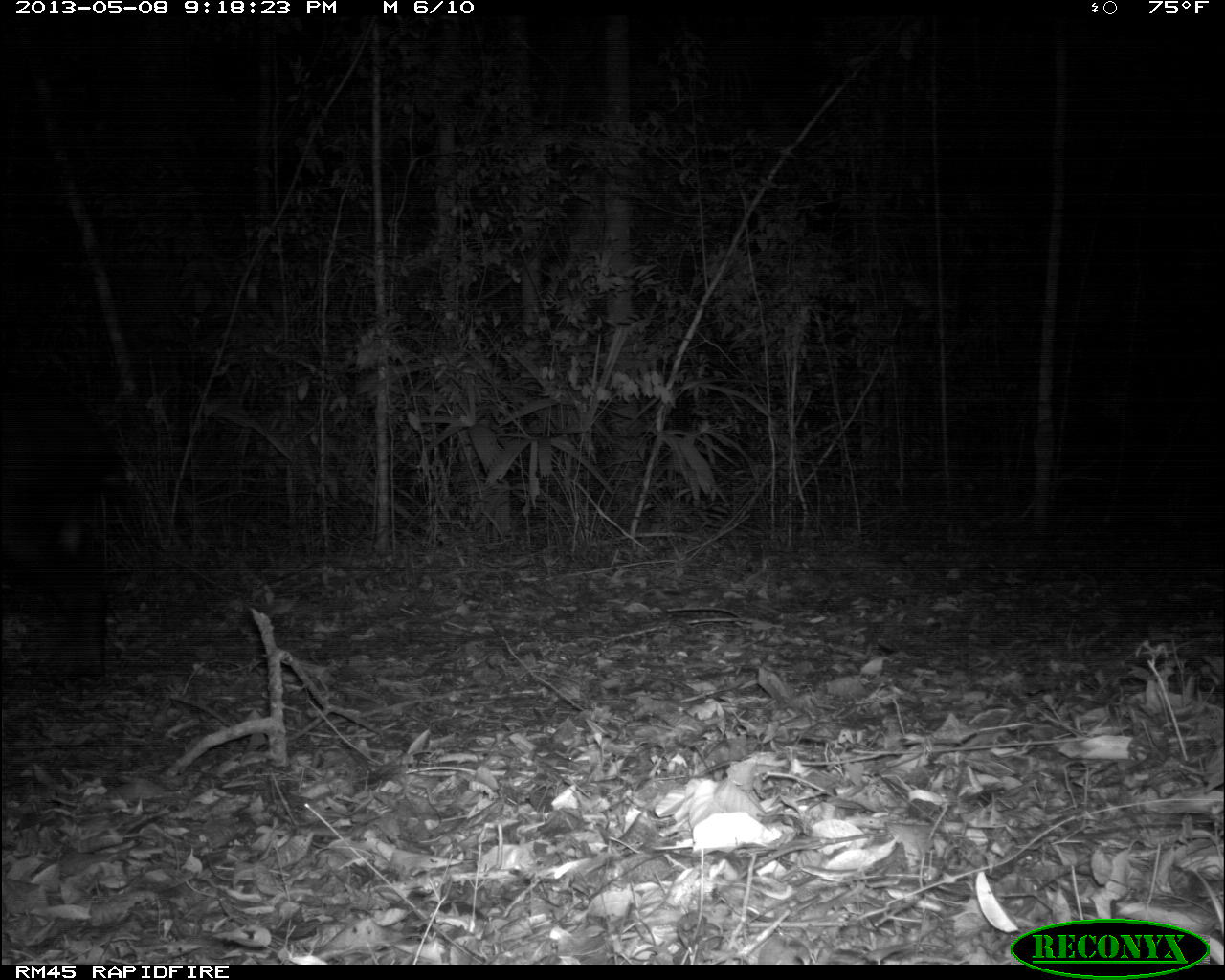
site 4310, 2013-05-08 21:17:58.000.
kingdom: Animalia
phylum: Chordata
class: Mammalia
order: Perissodactyla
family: Tapiridae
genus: Tapirus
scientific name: Tapirus bairdii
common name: baird's tapir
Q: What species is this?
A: Tapirus bairdii (baird's tapir).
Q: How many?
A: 1.